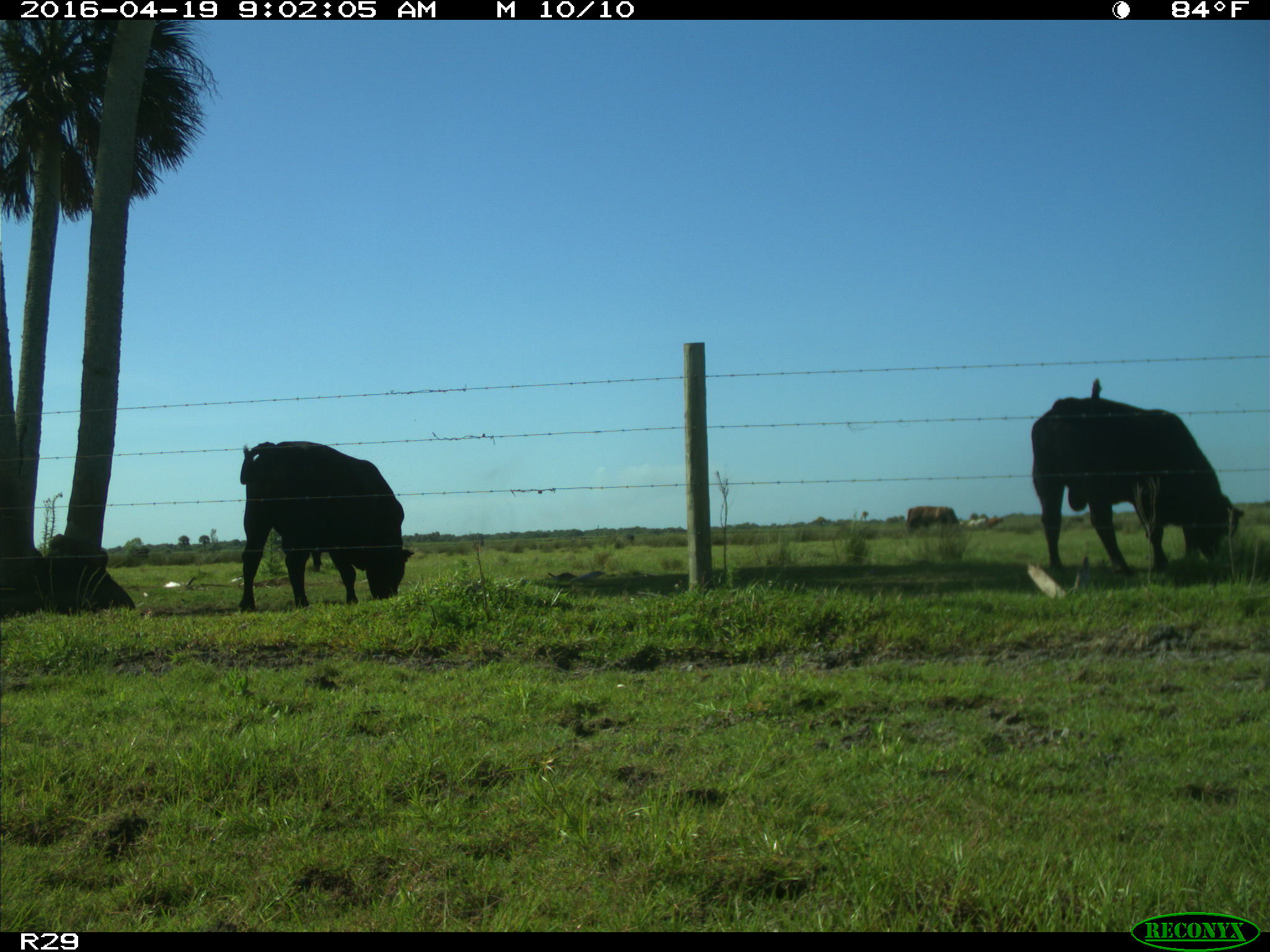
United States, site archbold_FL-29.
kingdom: Animalia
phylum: Chordata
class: Mammalia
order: Artiodactyla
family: Bovidae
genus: Bos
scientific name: Bos taurus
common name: domestic cow